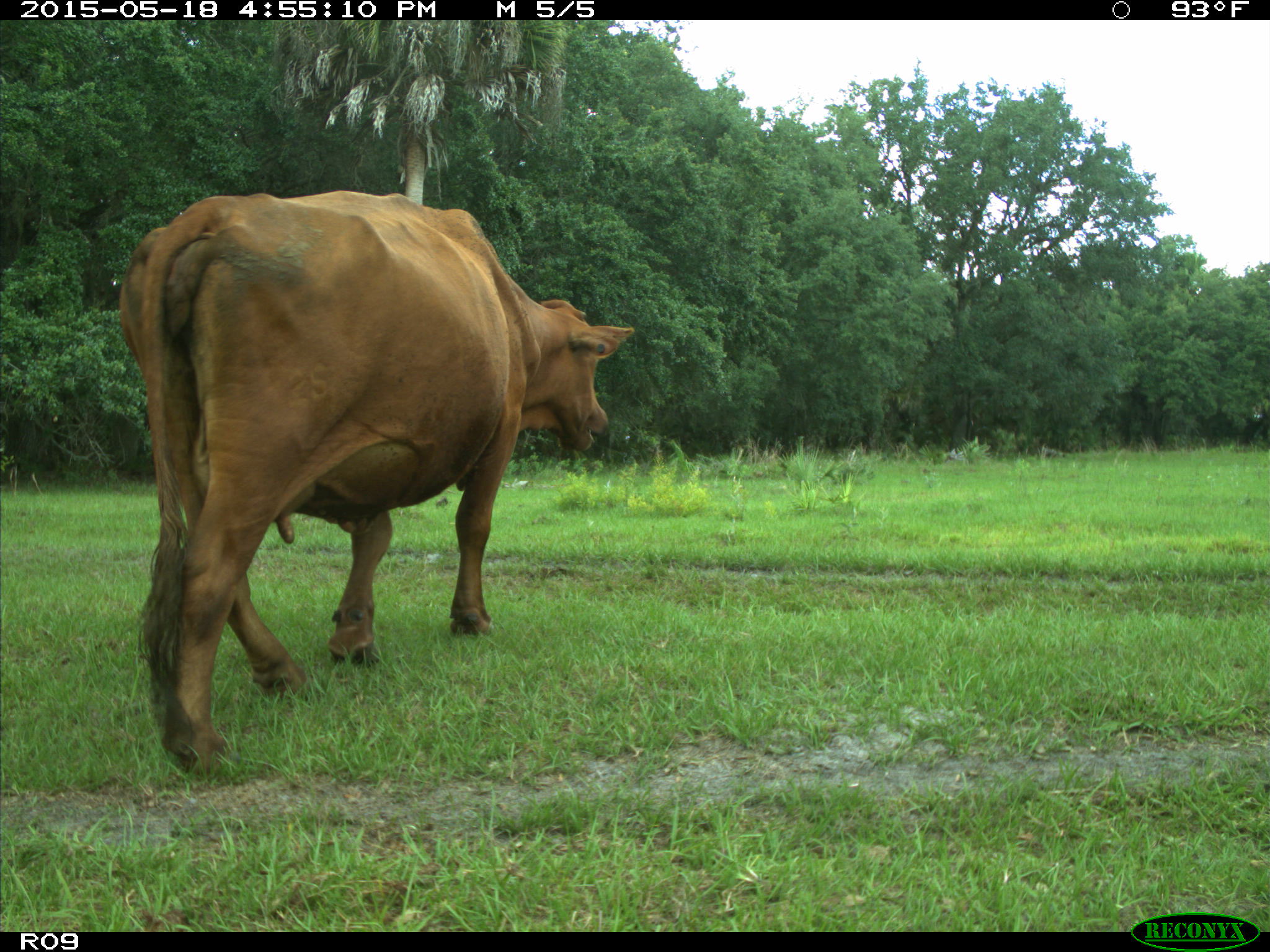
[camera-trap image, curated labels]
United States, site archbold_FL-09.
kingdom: Animalia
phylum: Chordata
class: Mammalia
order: Artiodactyla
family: Bovidae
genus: Bos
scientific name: Bos taurus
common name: domestic cow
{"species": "Bos taurus (domestic cow)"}